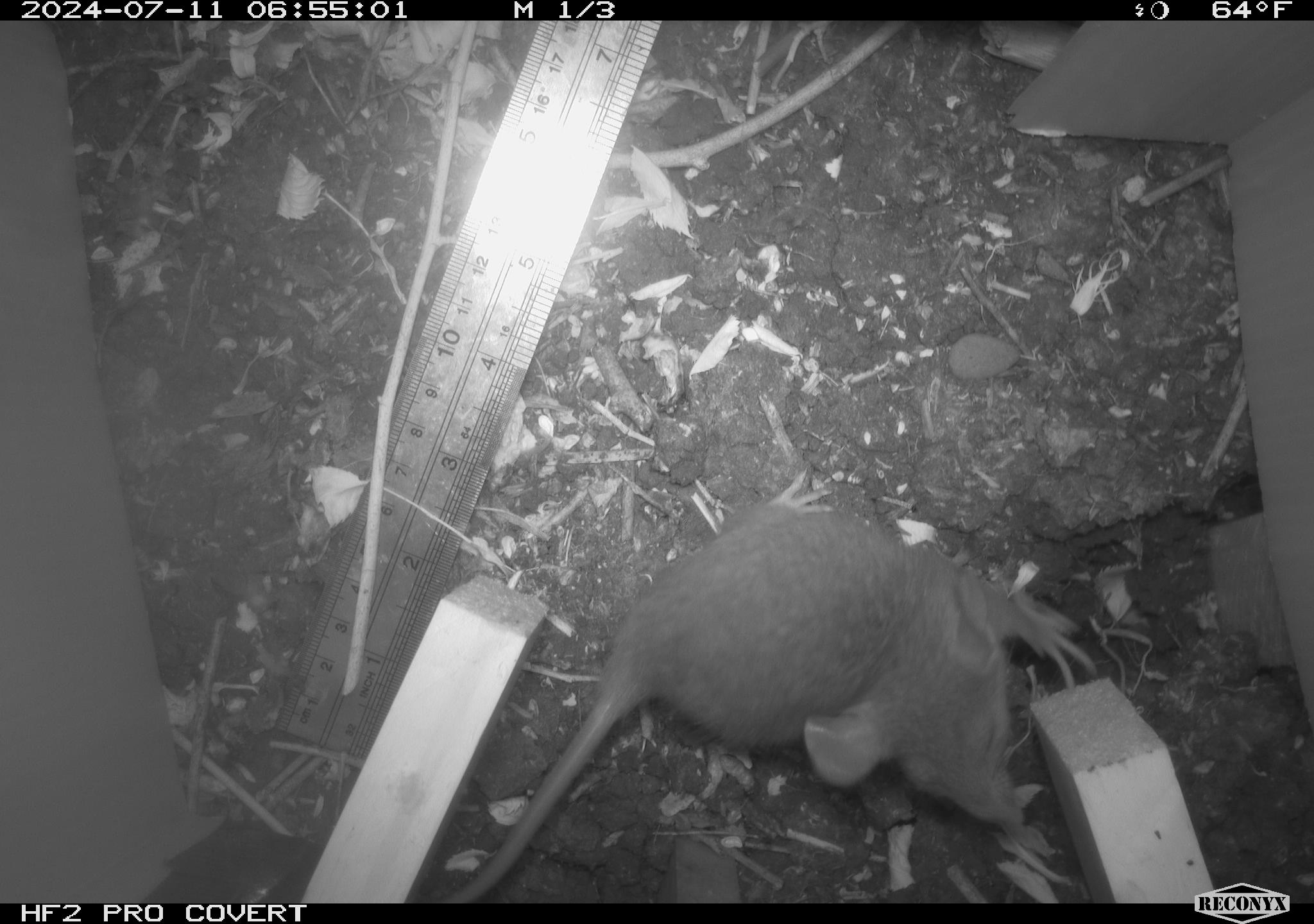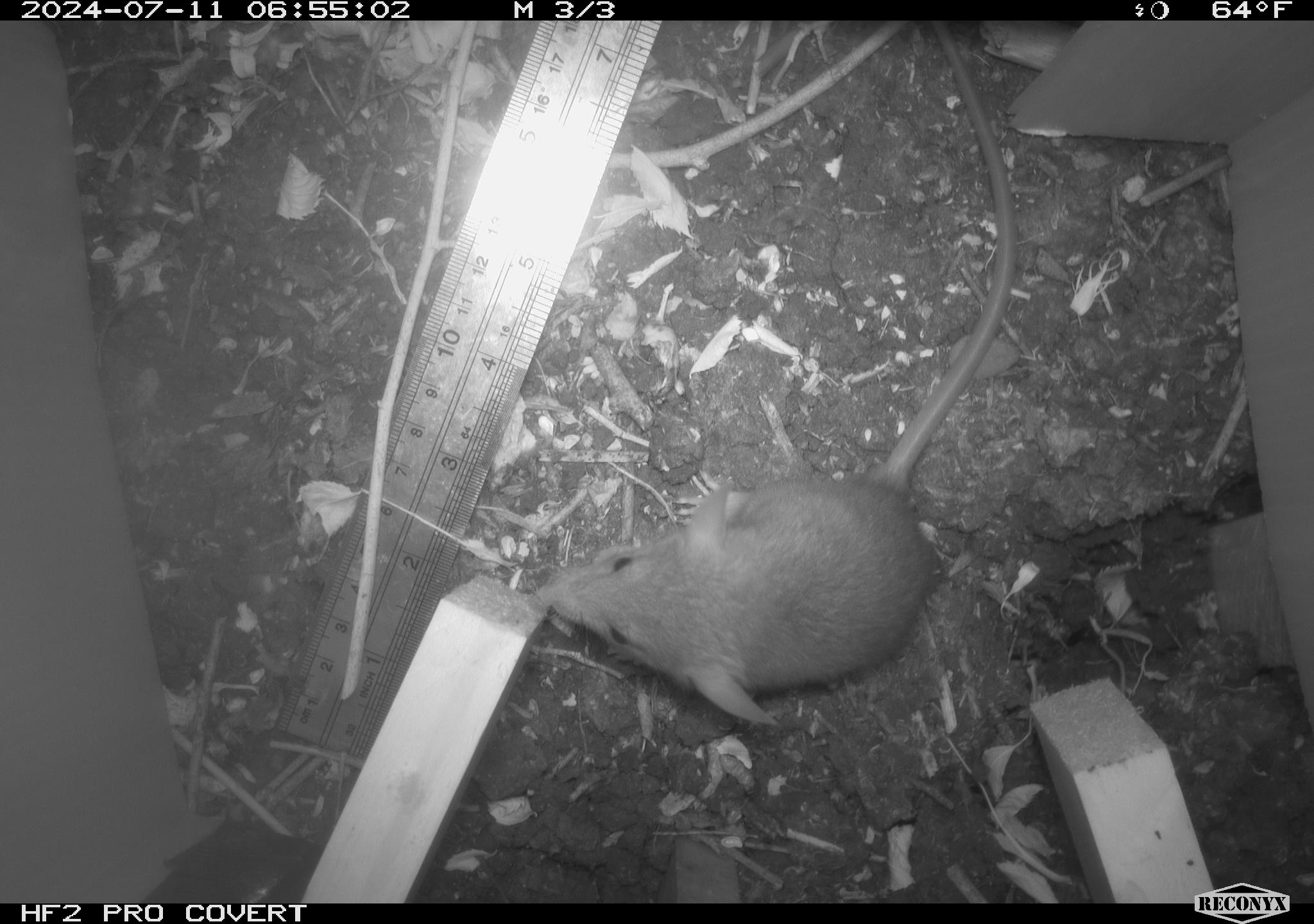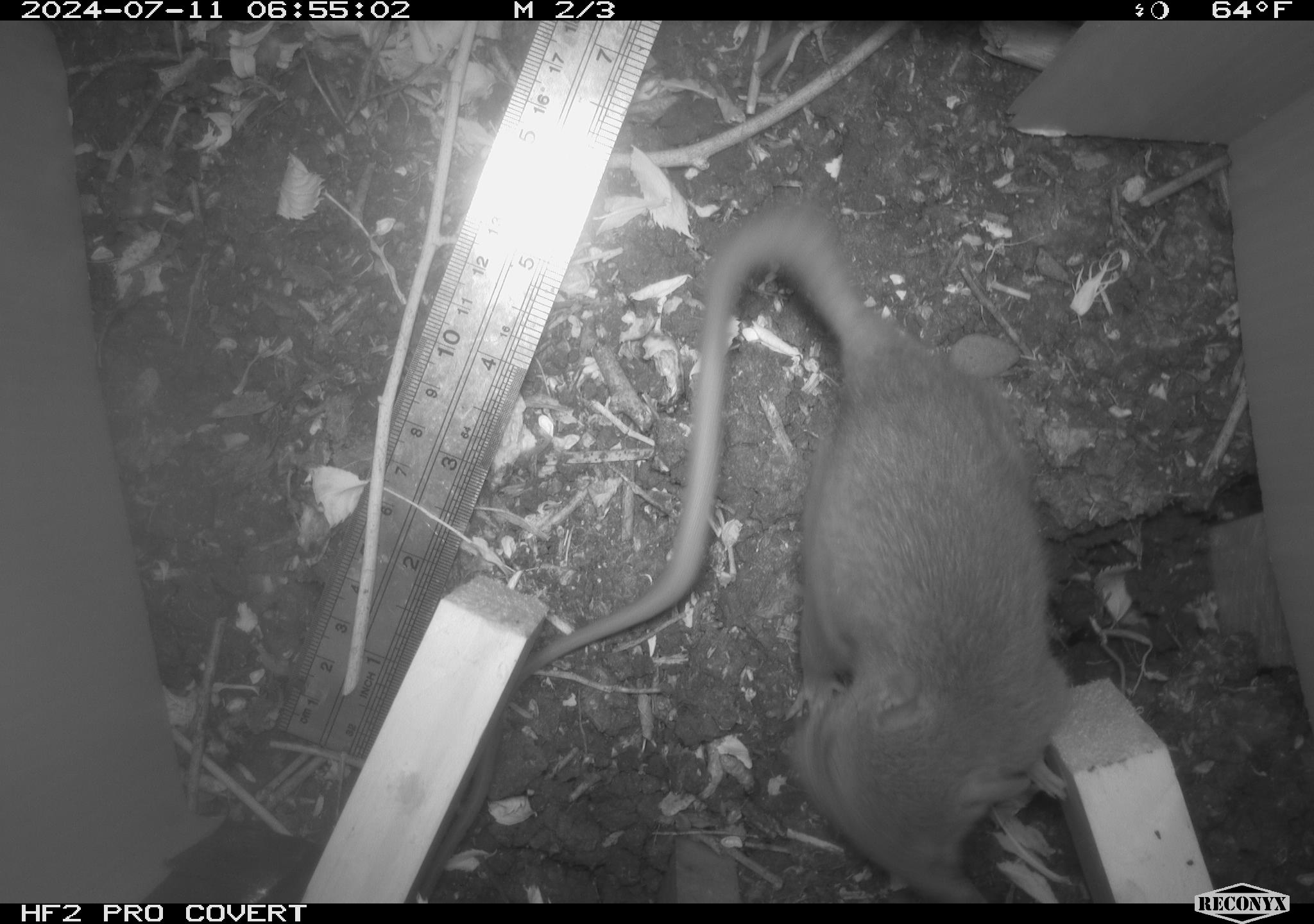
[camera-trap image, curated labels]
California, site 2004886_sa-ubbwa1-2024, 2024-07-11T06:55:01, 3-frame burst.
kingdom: Animalia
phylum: Chordata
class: Mammalia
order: Rodentia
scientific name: Rodentia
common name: mouse species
Mouse species (Rodentia).